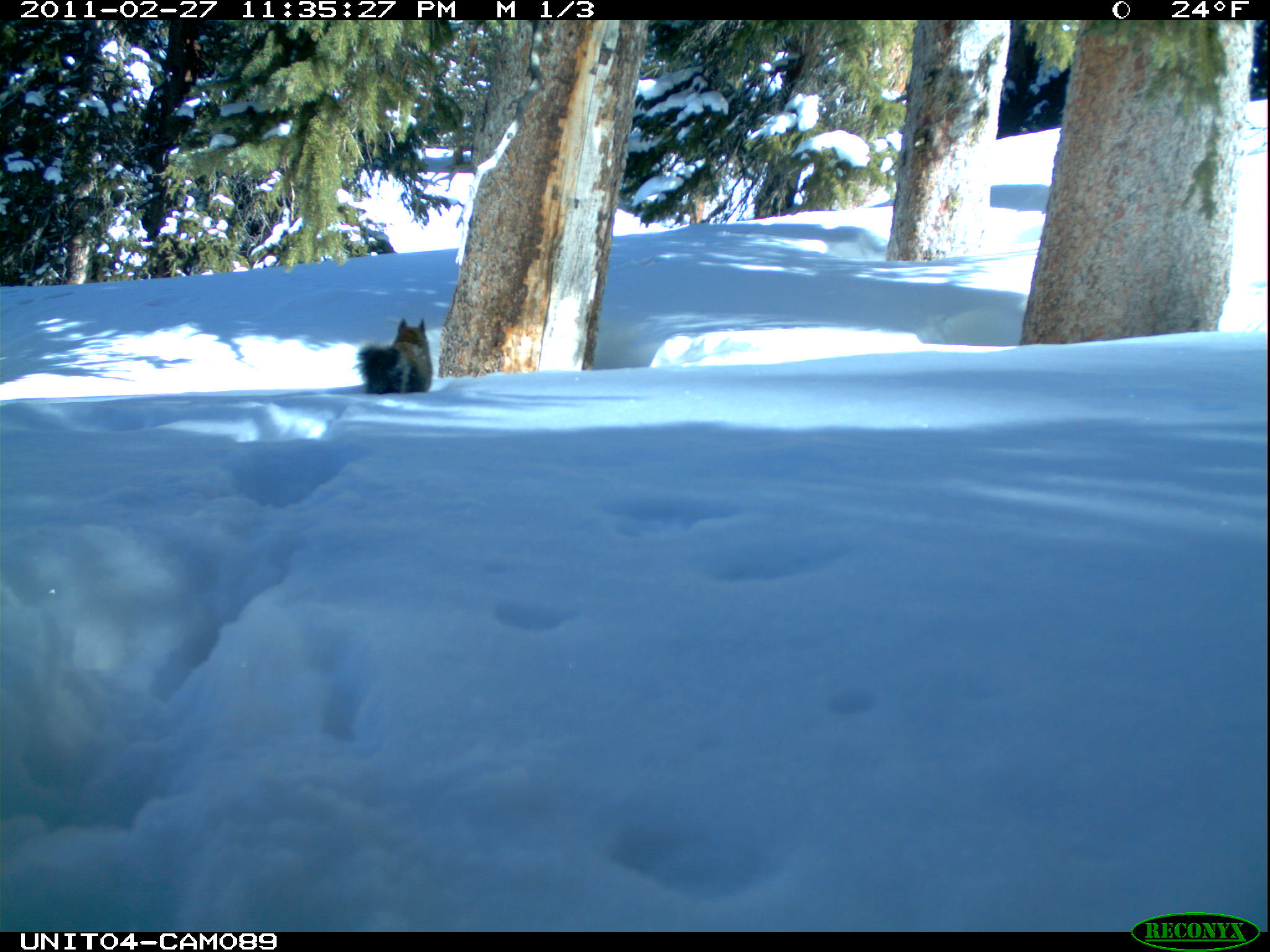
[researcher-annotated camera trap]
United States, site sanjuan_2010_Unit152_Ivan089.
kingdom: Animalia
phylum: Chordata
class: Mammalia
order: Rodentia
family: Sciuridae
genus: Tamiasciurus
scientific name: Tamiasciurus hudsonicus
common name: american red squirrel